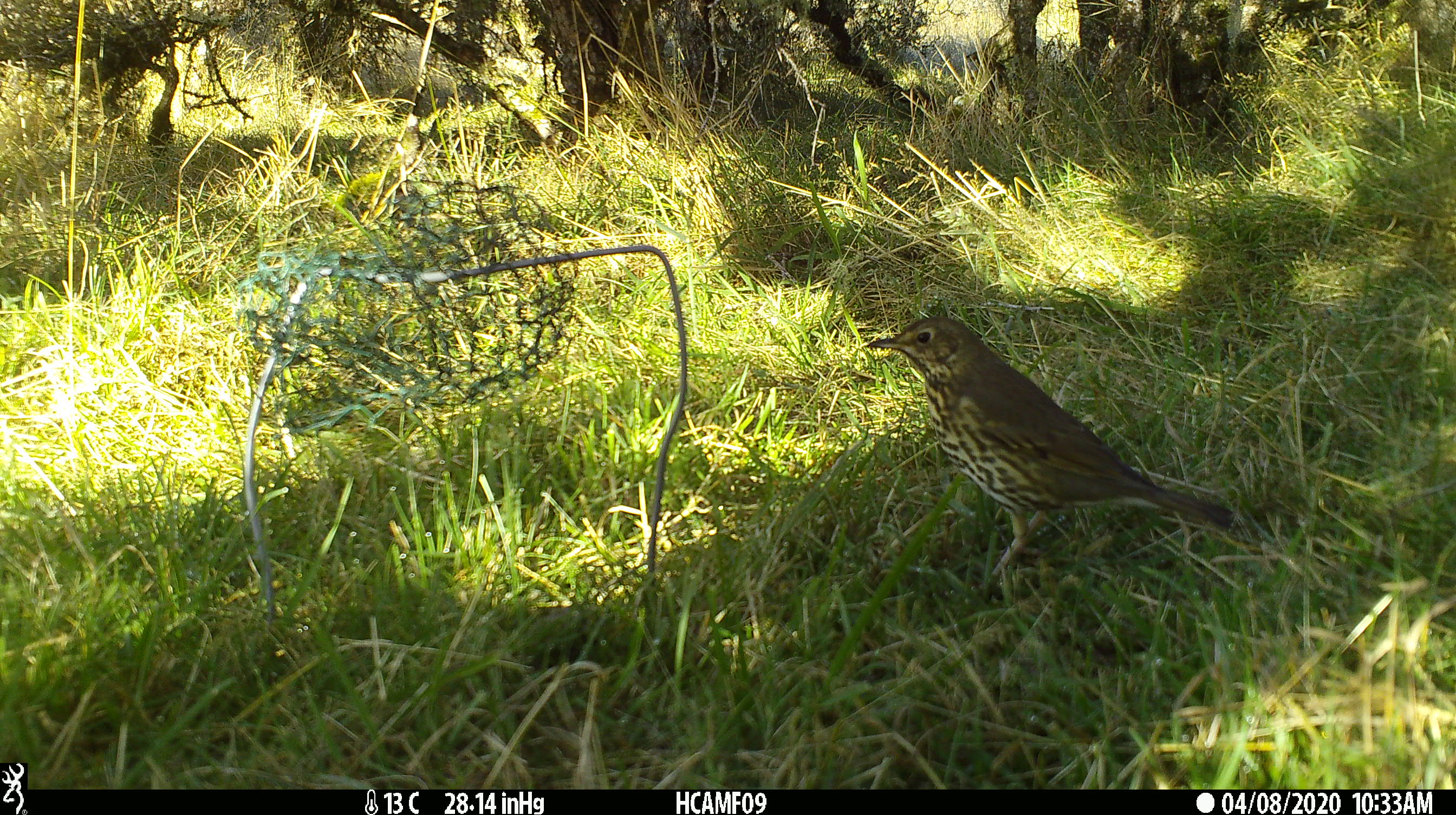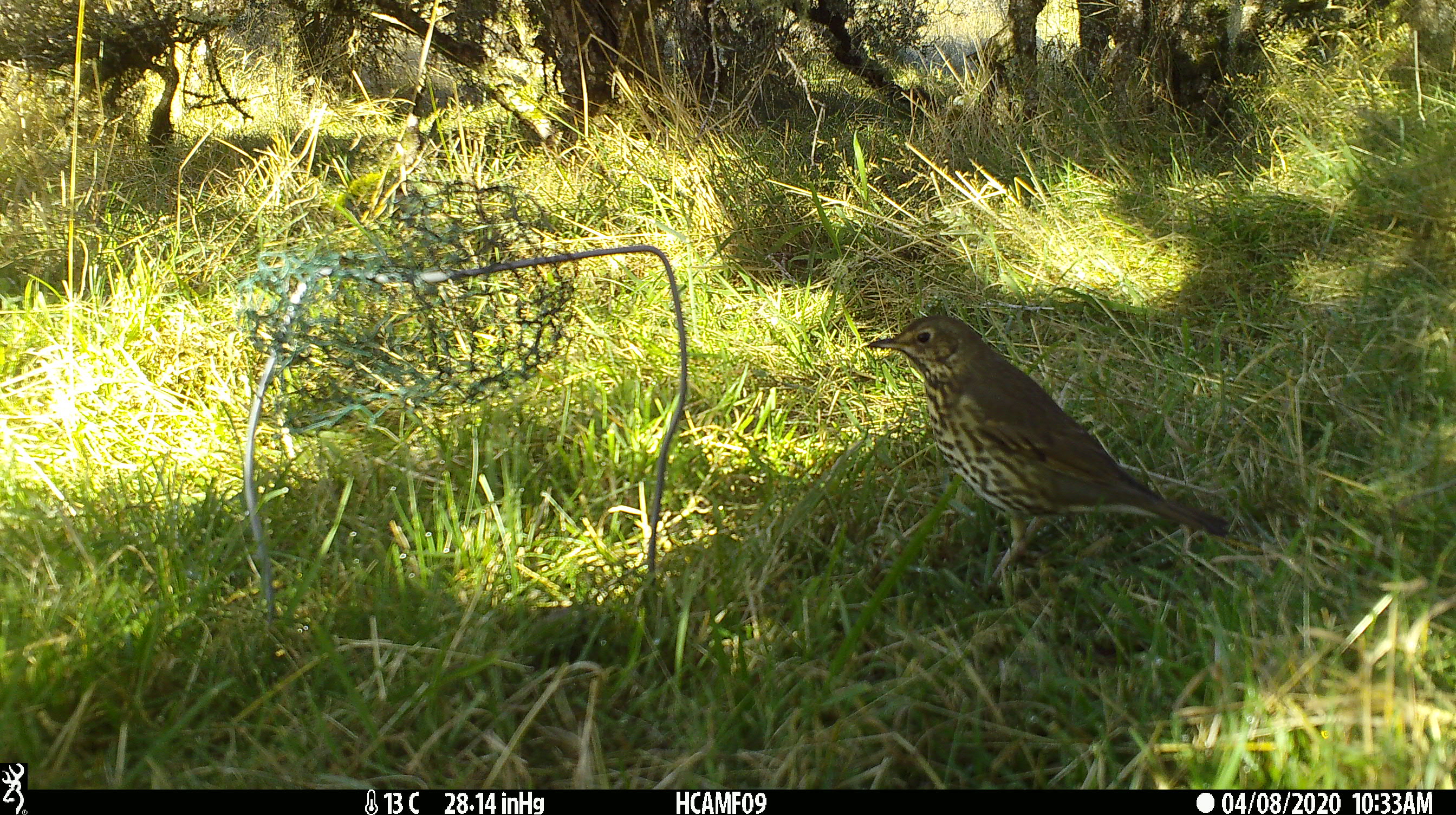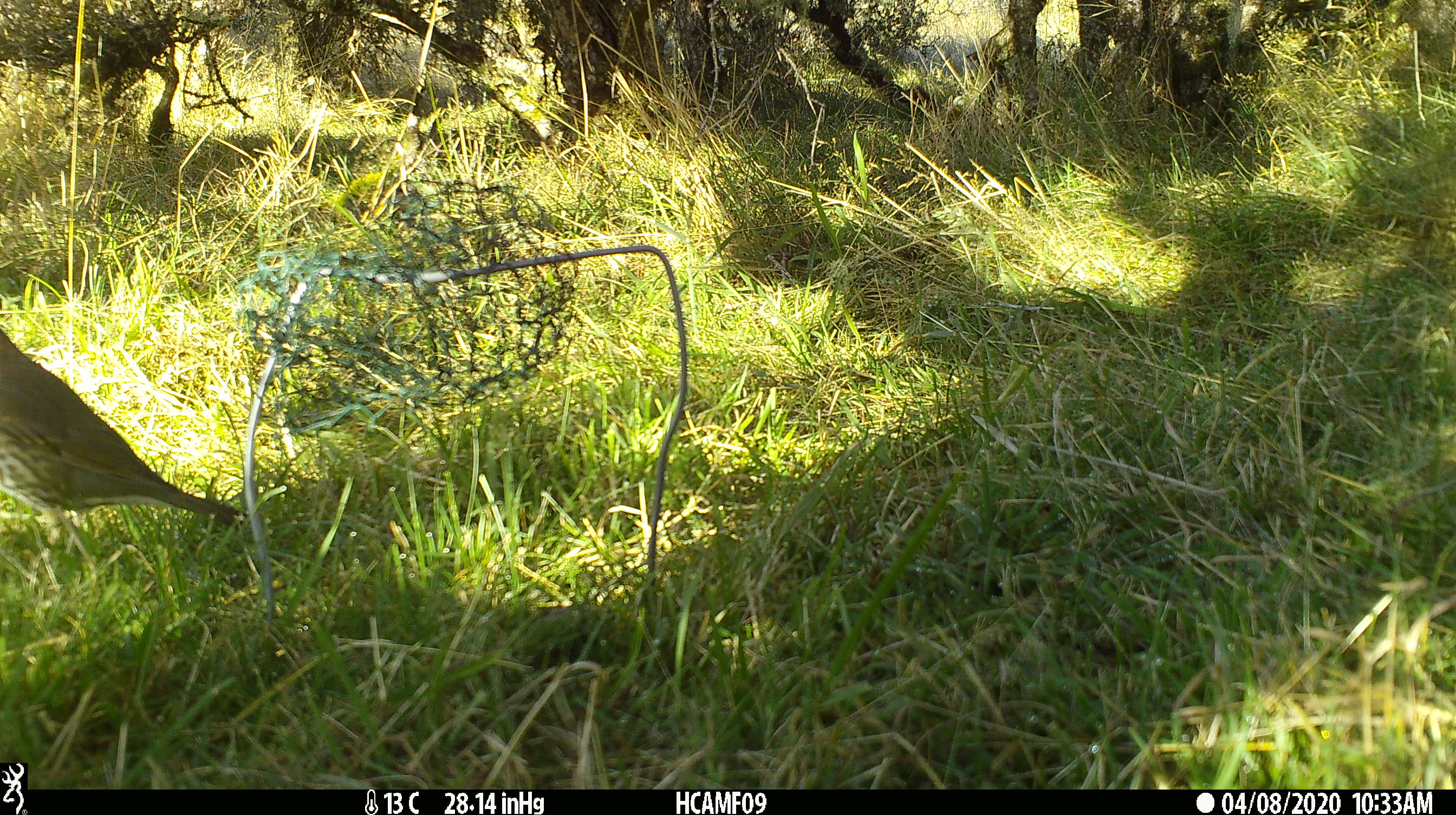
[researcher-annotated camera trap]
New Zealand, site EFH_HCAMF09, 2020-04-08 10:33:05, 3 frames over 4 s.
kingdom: Animalia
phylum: Chordata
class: Aves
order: Passeriformes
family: Turdidae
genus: Turdus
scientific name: Turdus philomelos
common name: song thrush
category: thrush